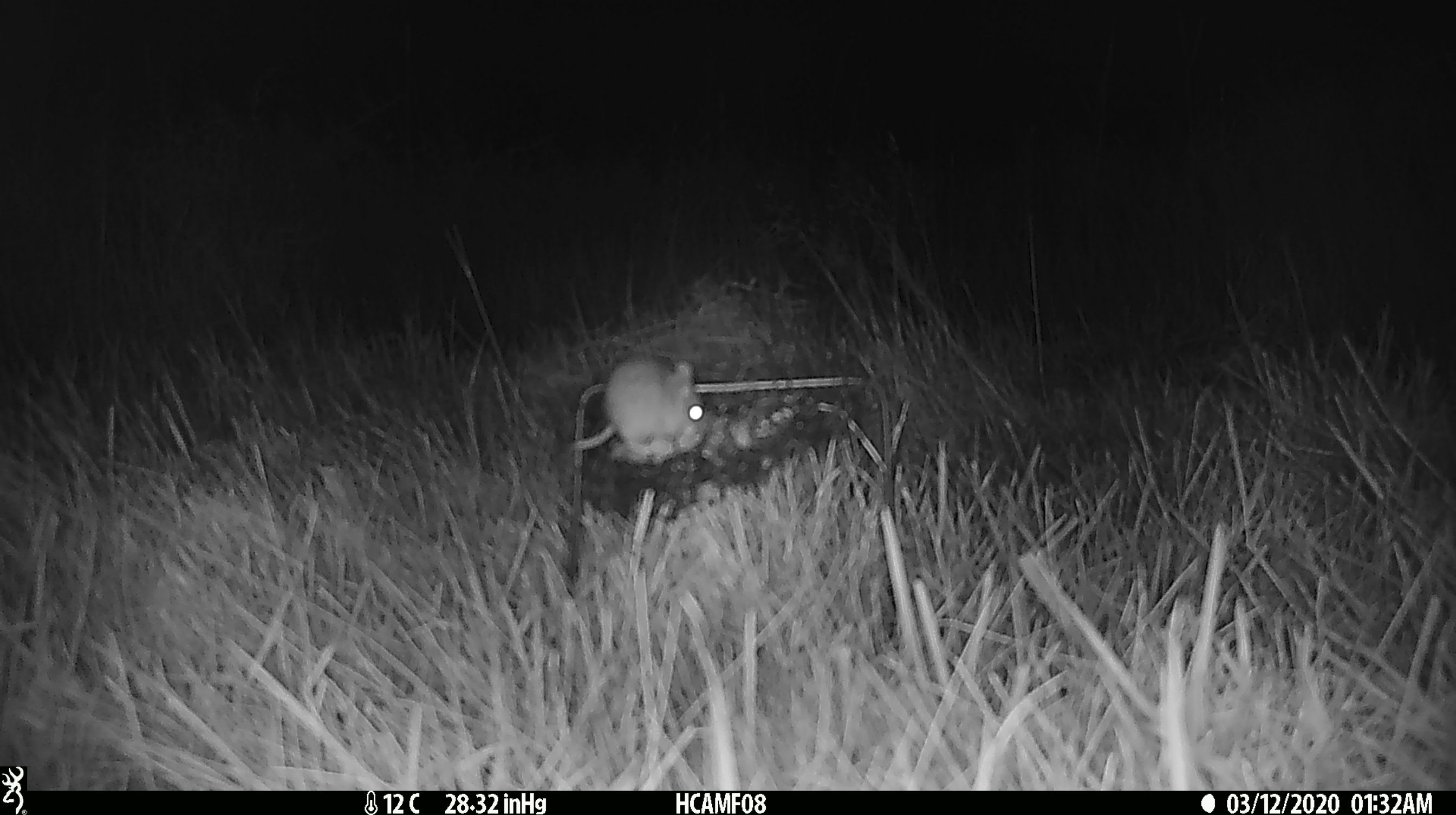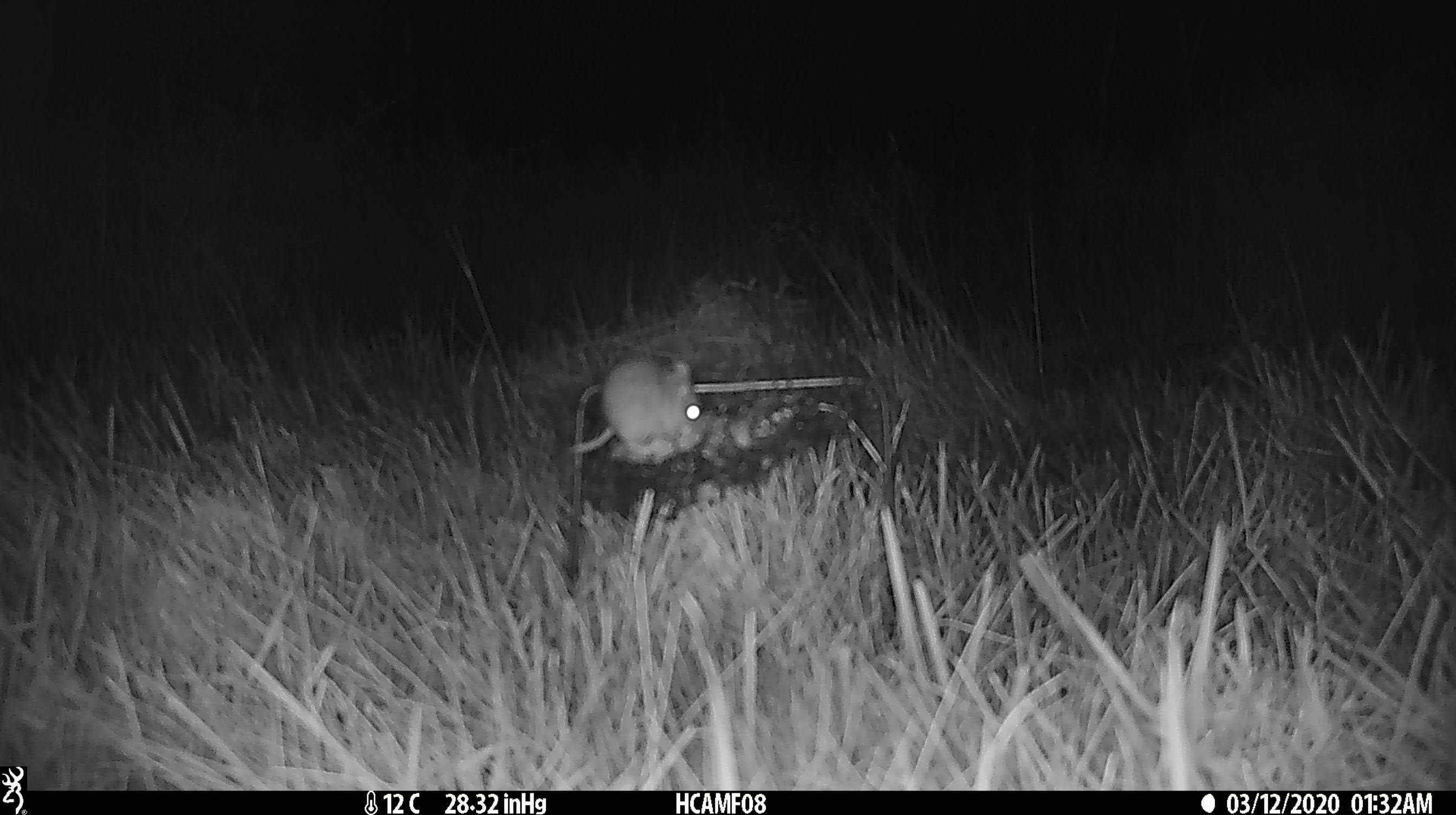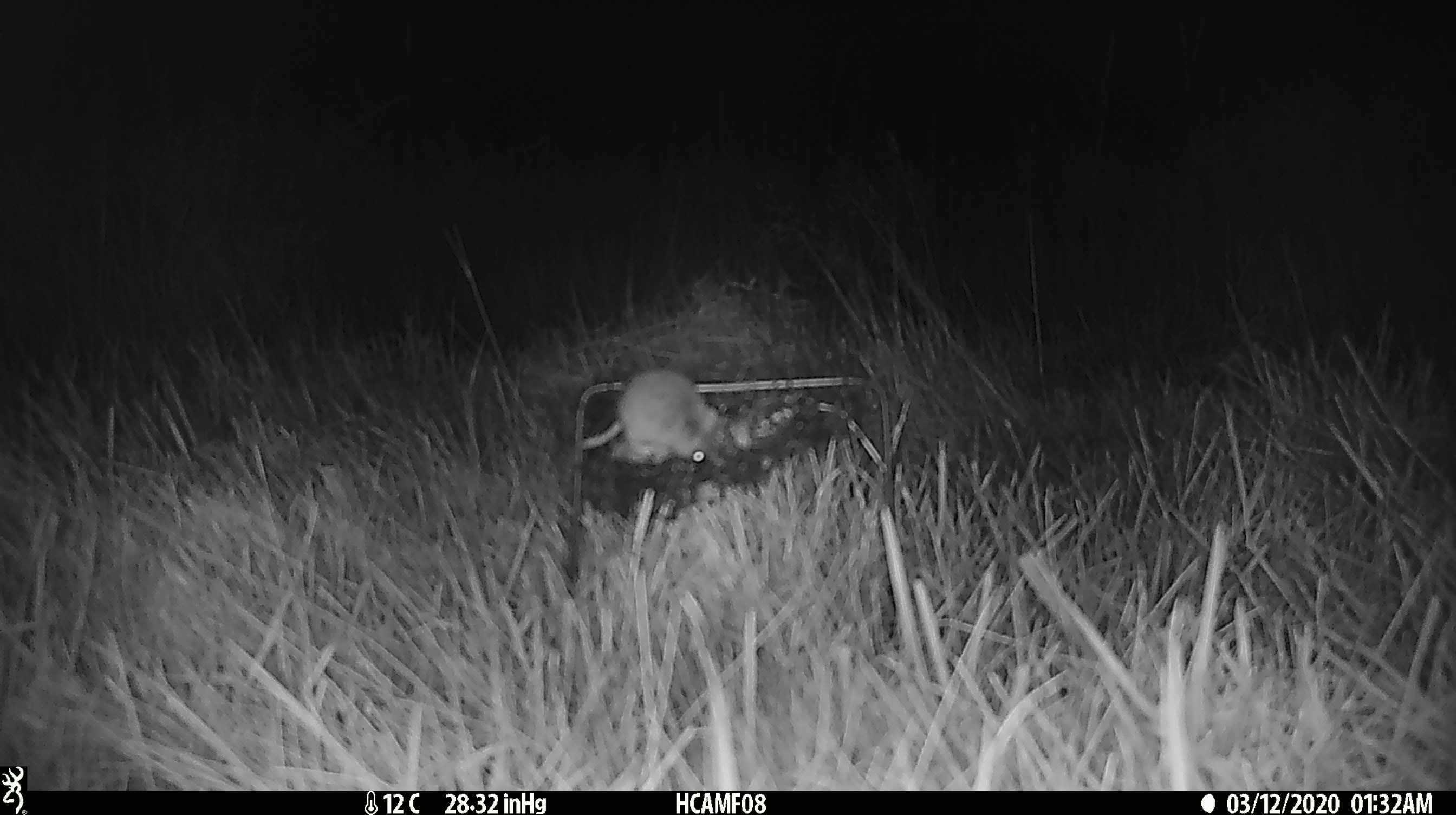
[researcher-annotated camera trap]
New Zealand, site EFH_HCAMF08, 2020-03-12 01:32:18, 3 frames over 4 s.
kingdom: Animalia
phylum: Chordata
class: Mammalia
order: Rodentia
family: Muridae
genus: Mus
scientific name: Mus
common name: mouse